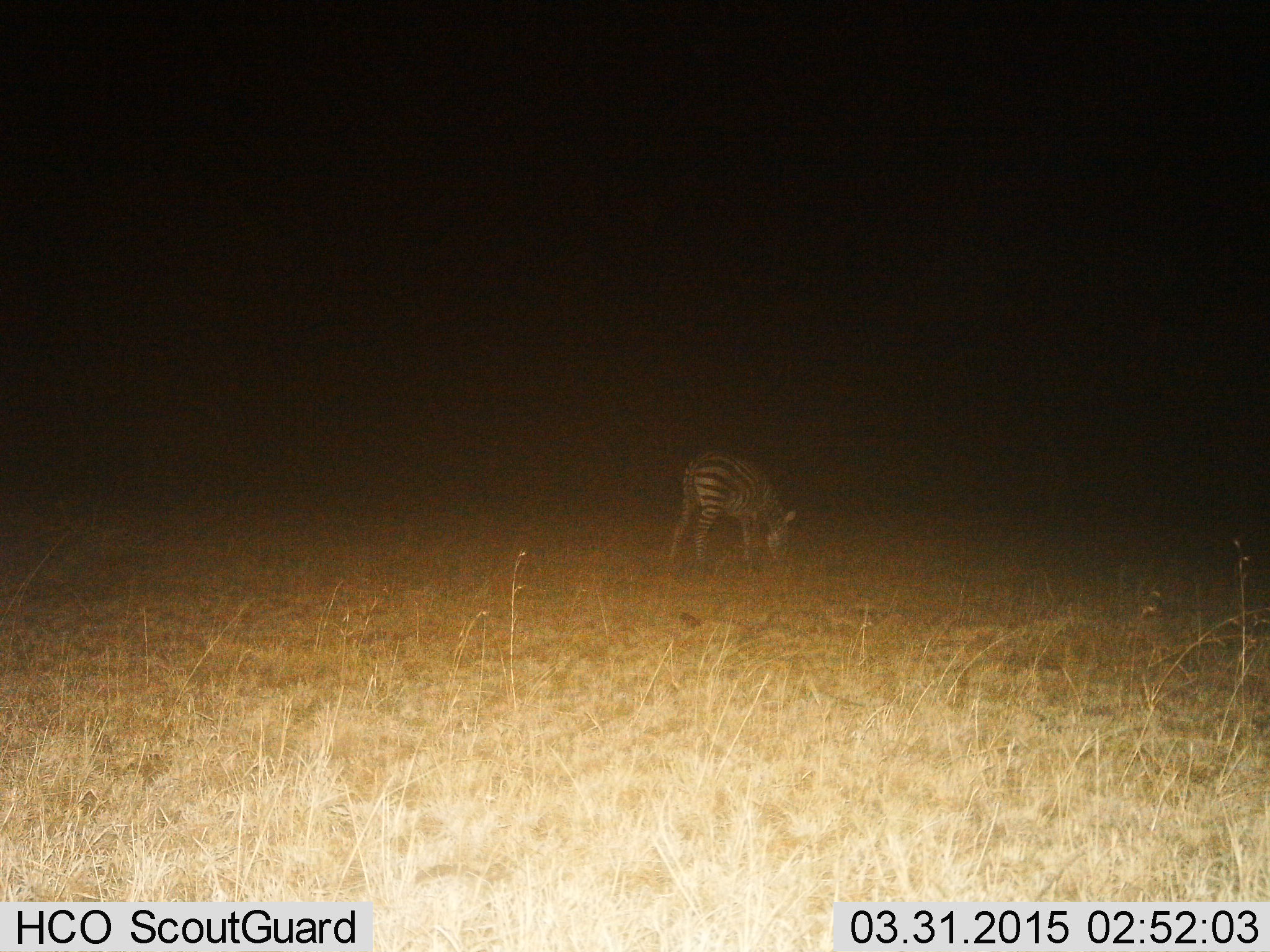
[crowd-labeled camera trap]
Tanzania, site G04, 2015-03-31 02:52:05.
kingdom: Animalia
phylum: Chordata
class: Mammalia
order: Perissodactyla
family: Equidae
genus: Equus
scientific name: Equus quagga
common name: plains zebra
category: zebra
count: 1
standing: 10%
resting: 0%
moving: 0%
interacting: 0%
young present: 10%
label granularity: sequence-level